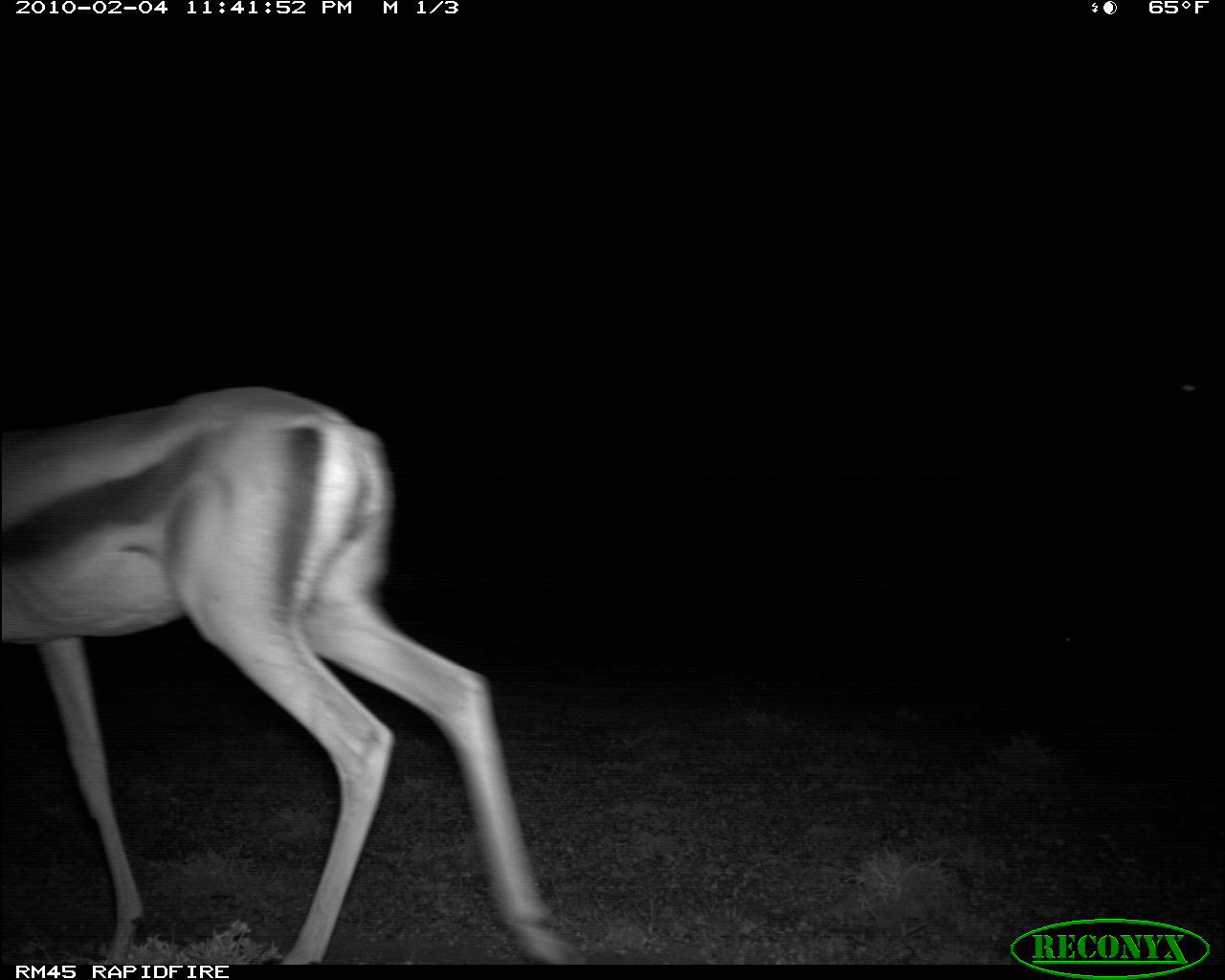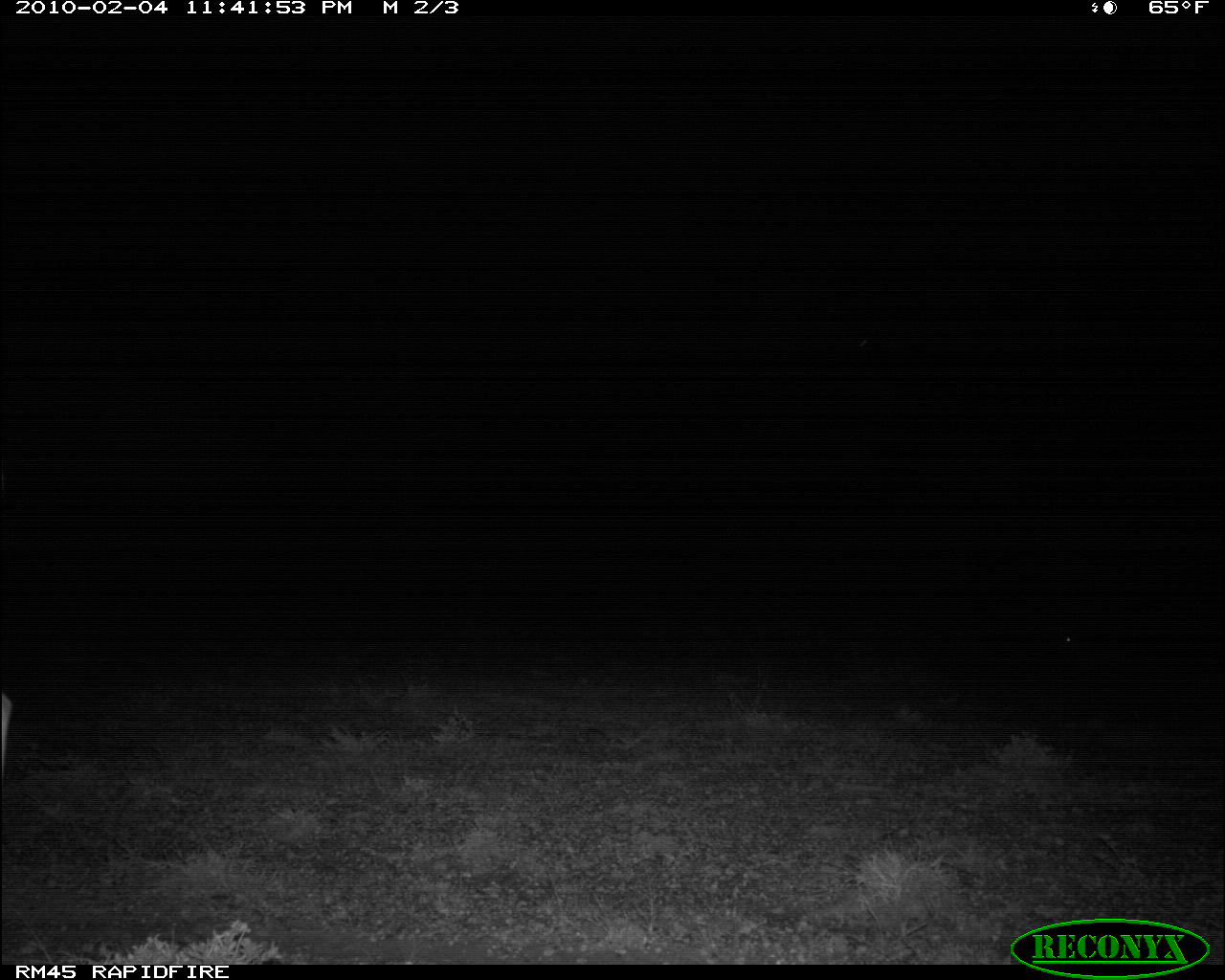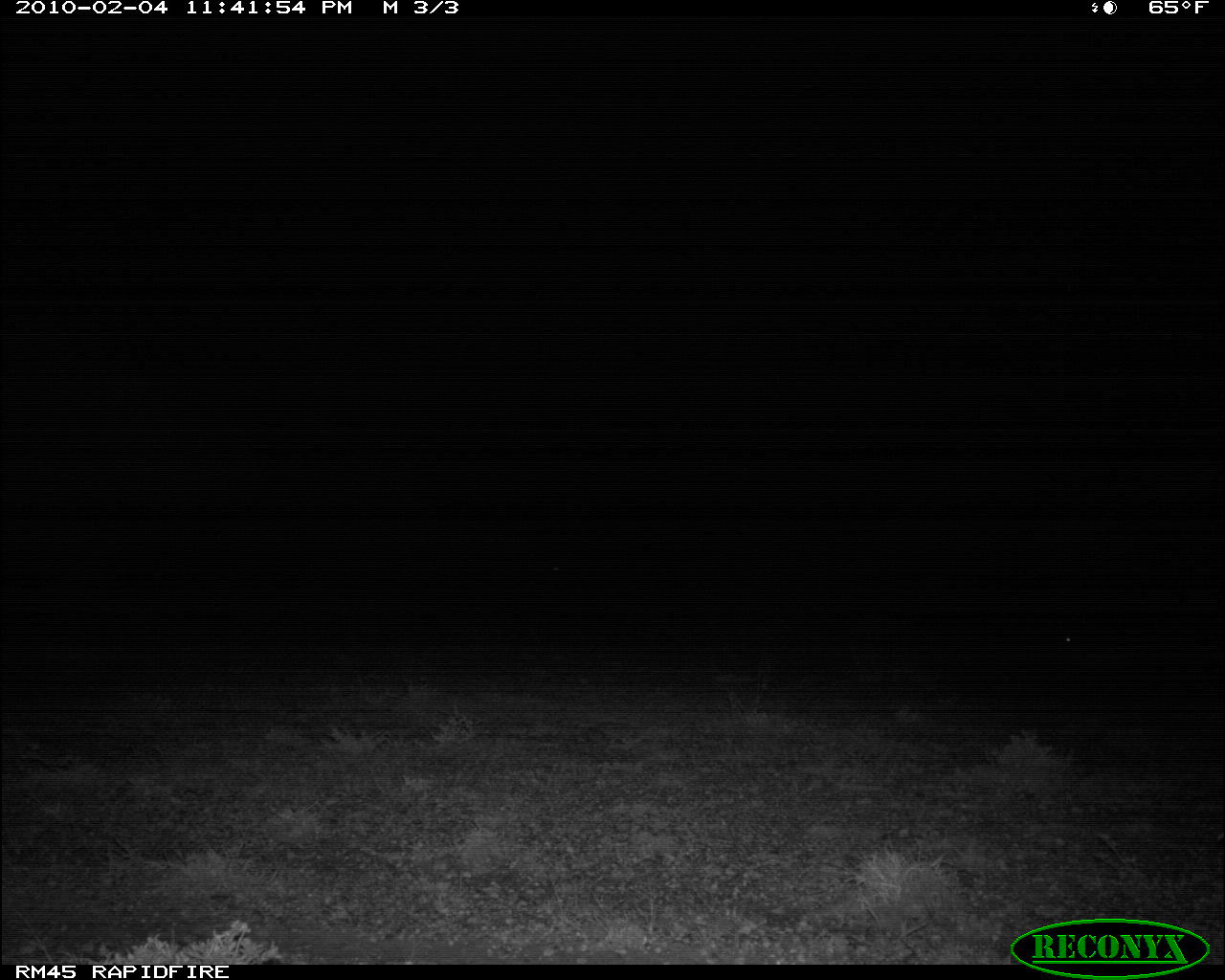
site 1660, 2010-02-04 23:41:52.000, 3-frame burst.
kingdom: Animalia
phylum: Chordata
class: Mammalia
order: Artiodactyla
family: Bovidae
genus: Nanger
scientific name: Nanger granti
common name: grant's gazelle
Nanger granti (grant's gazelle), count 1.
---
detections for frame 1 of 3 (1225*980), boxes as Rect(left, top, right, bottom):
nanger granti: Rect(0, 383, 577, 965)